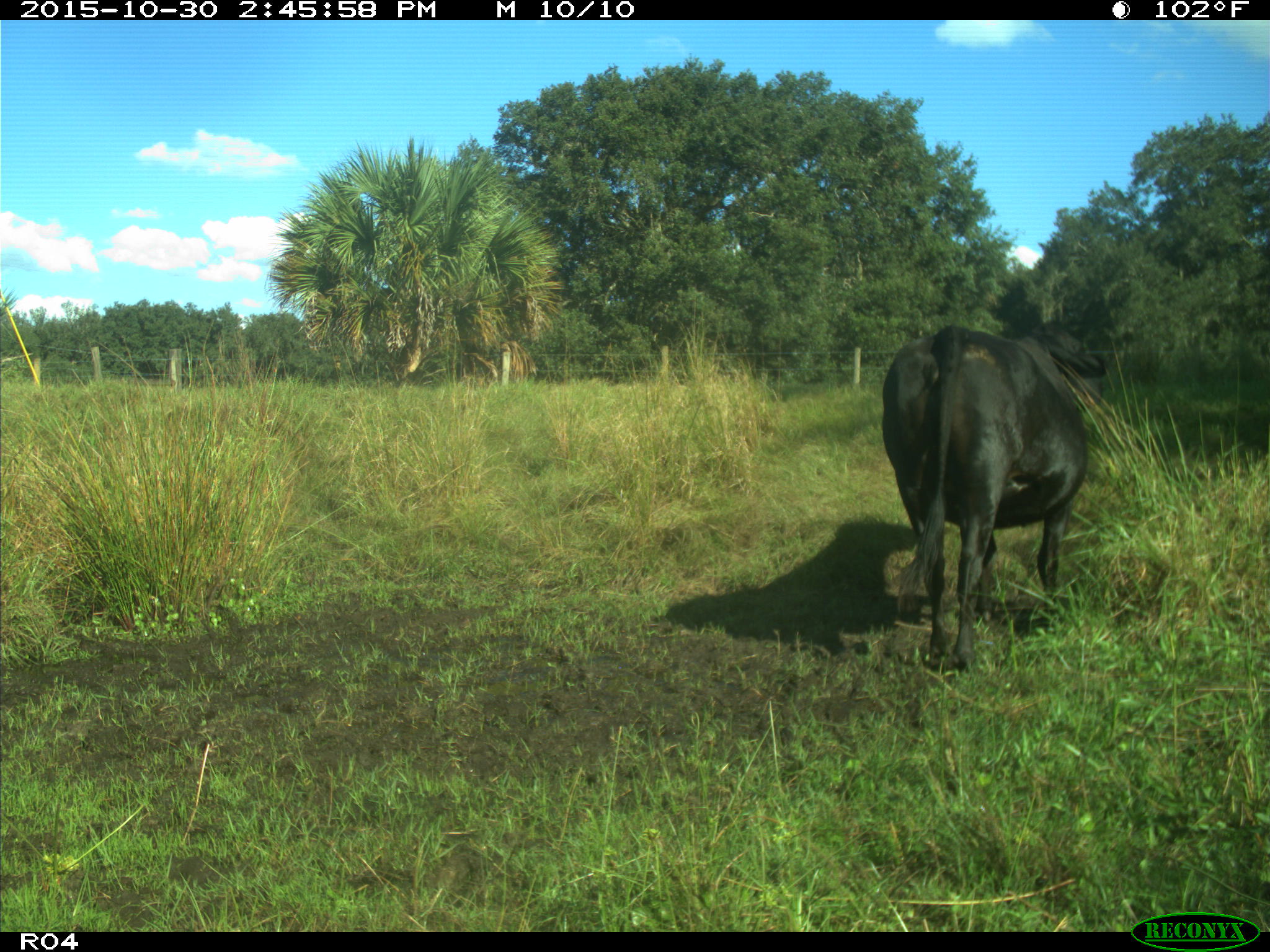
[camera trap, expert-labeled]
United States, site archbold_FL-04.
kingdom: Animalia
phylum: Chordata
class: Mammalia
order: Artiodactyla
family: Bovidae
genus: Bos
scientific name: Bos taurus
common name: domestic cow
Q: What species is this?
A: Bos taurus (domestic cow).